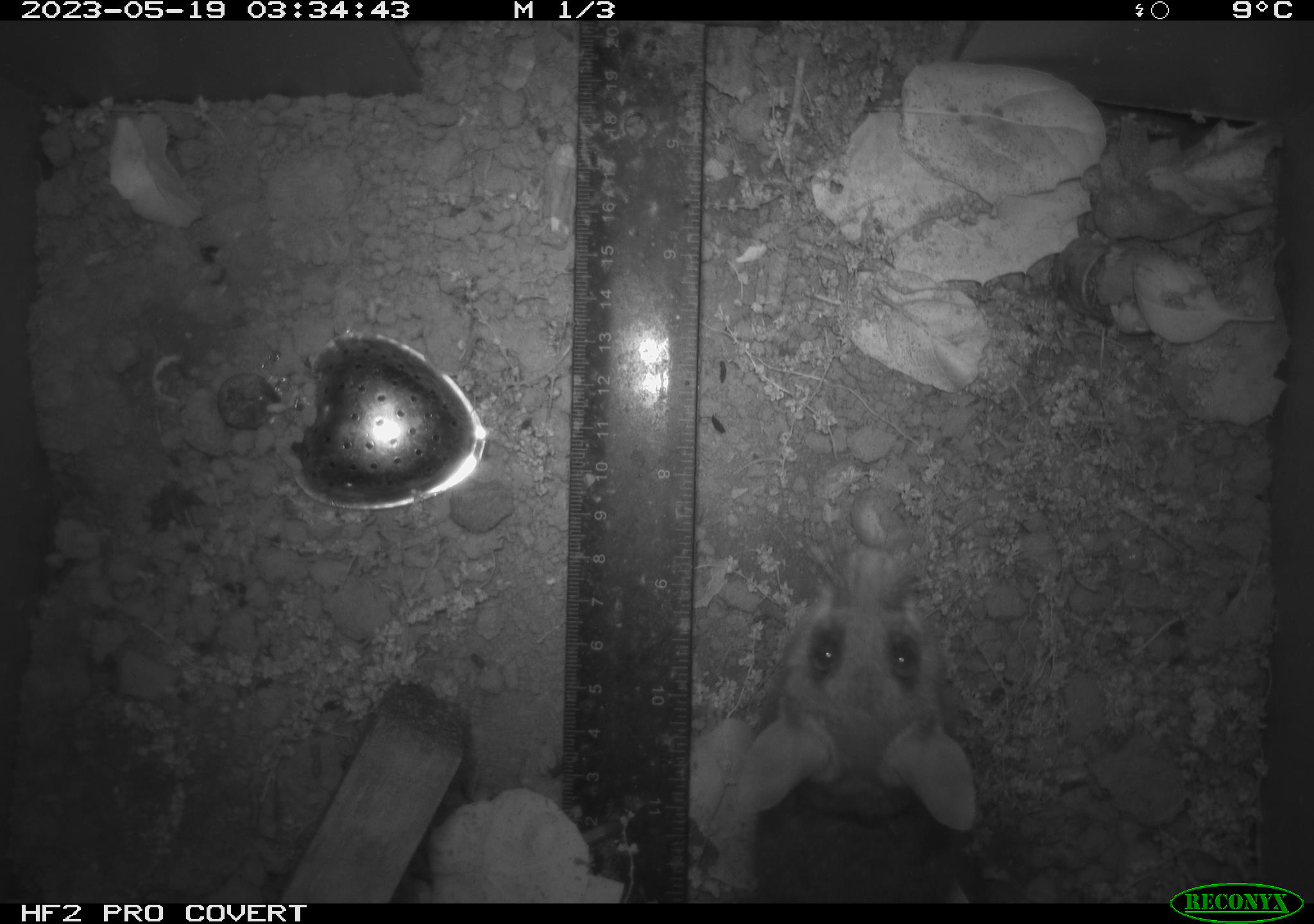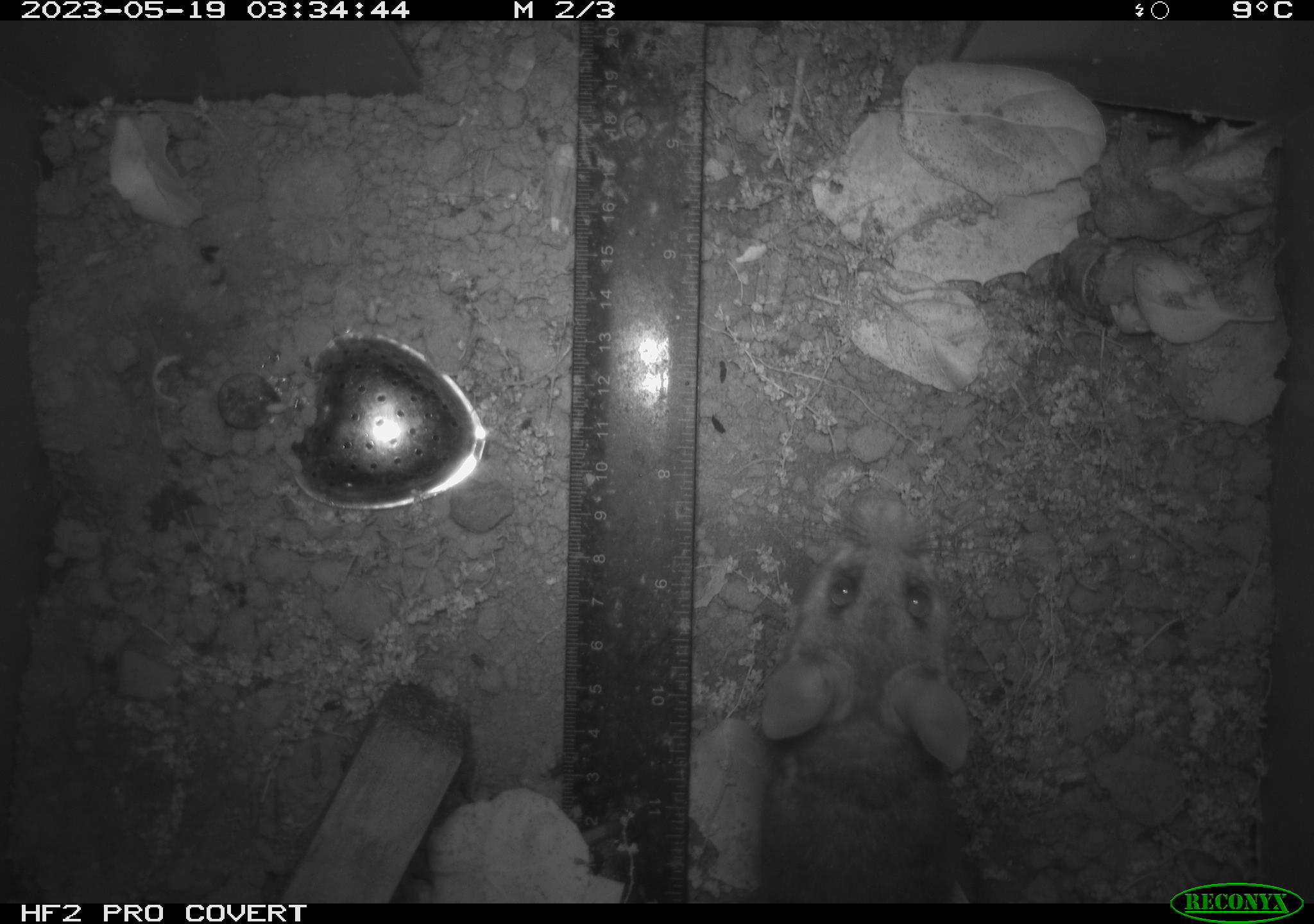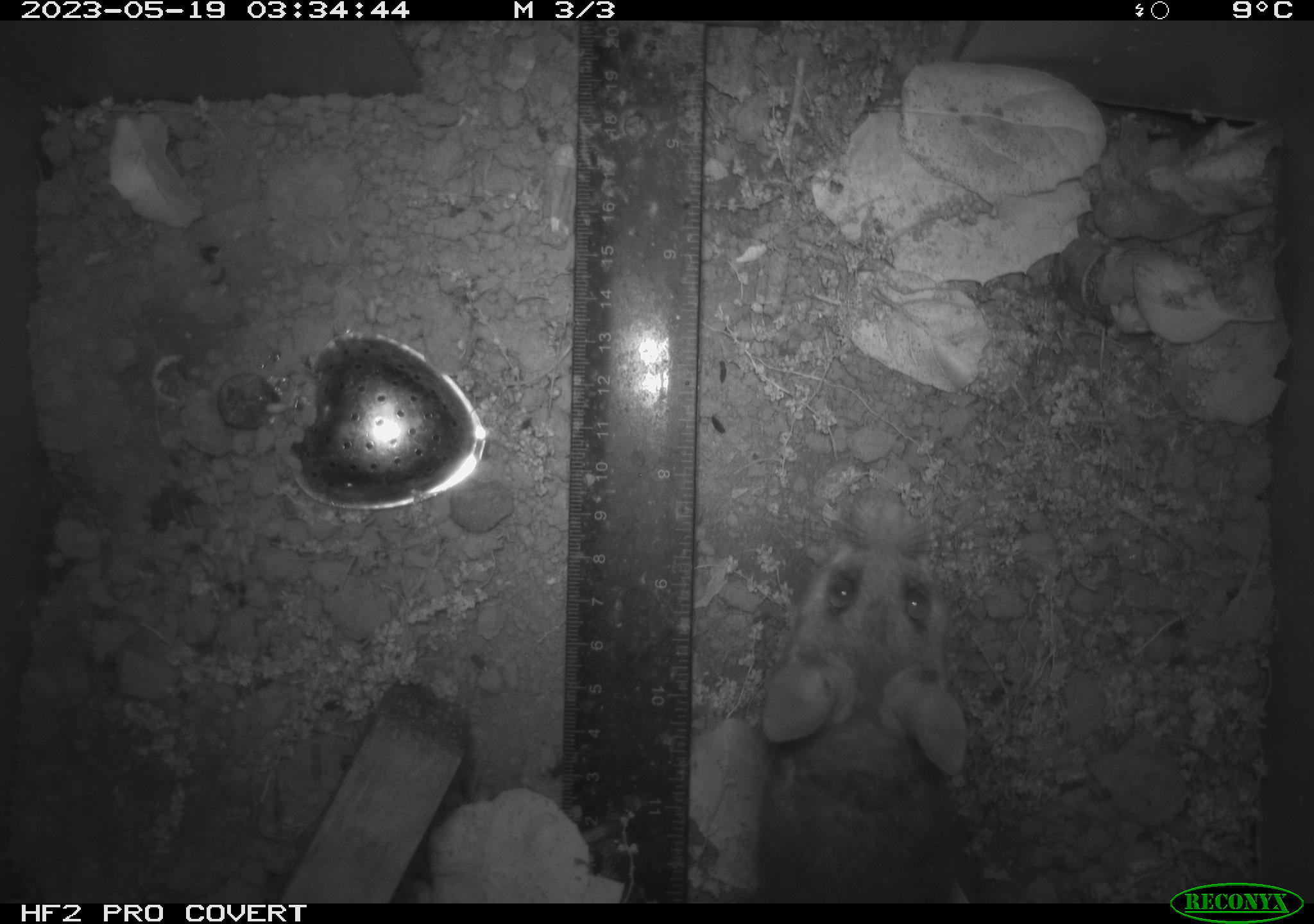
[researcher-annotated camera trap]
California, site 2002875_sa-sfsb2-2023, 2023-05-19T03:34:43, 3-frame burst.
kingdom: Animalia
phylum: Chordata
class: Mammalia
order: Rodentia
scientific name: Rodentia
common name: mouse species